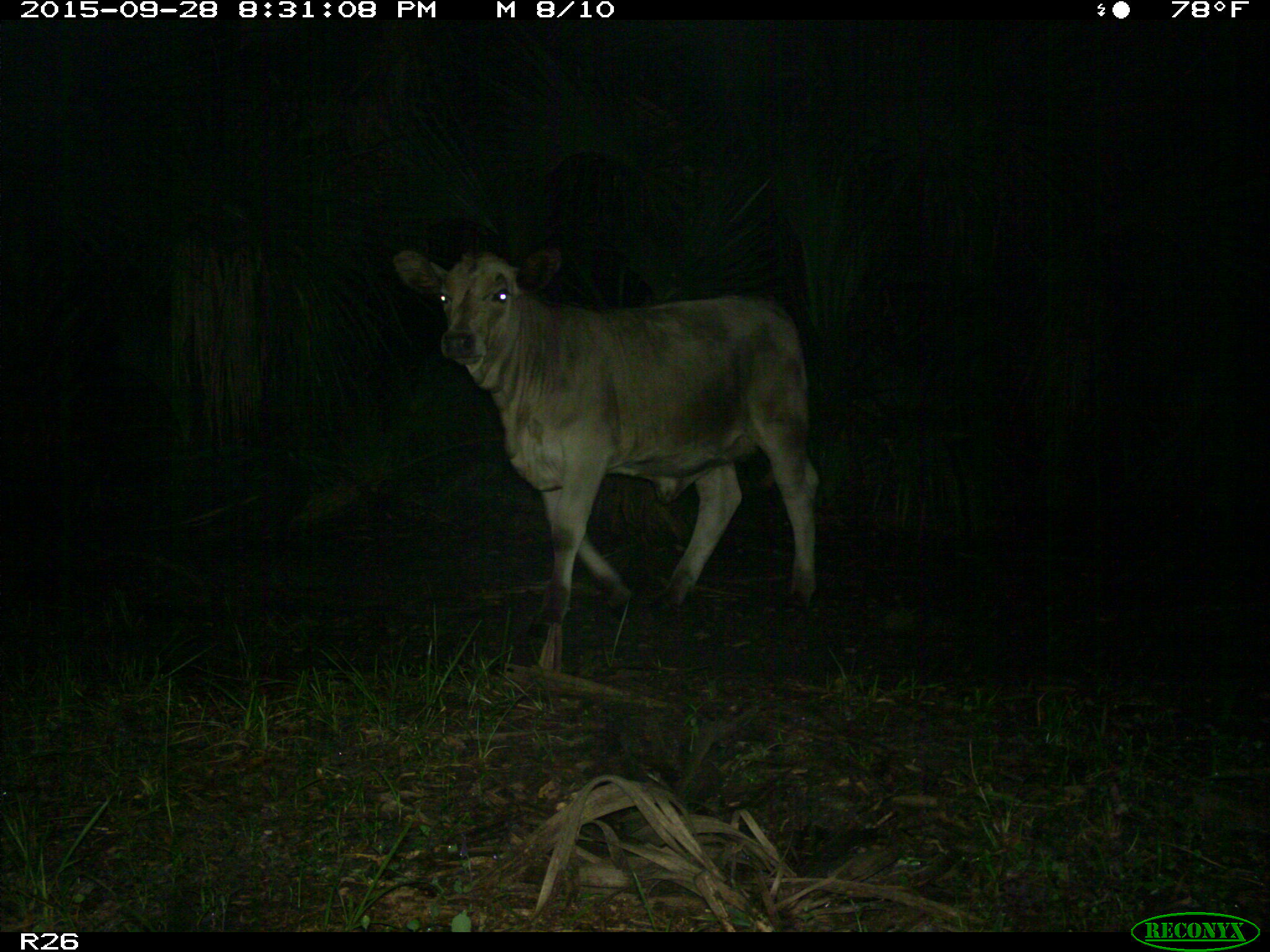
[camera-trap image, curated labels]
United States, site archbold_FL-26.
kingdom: Animalia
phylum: Chordata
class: Mammalia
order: Artiodactyla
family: Bovidae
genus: Bos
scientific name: Bos taurus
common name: domestic cow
Bos taurus (domestic cow).